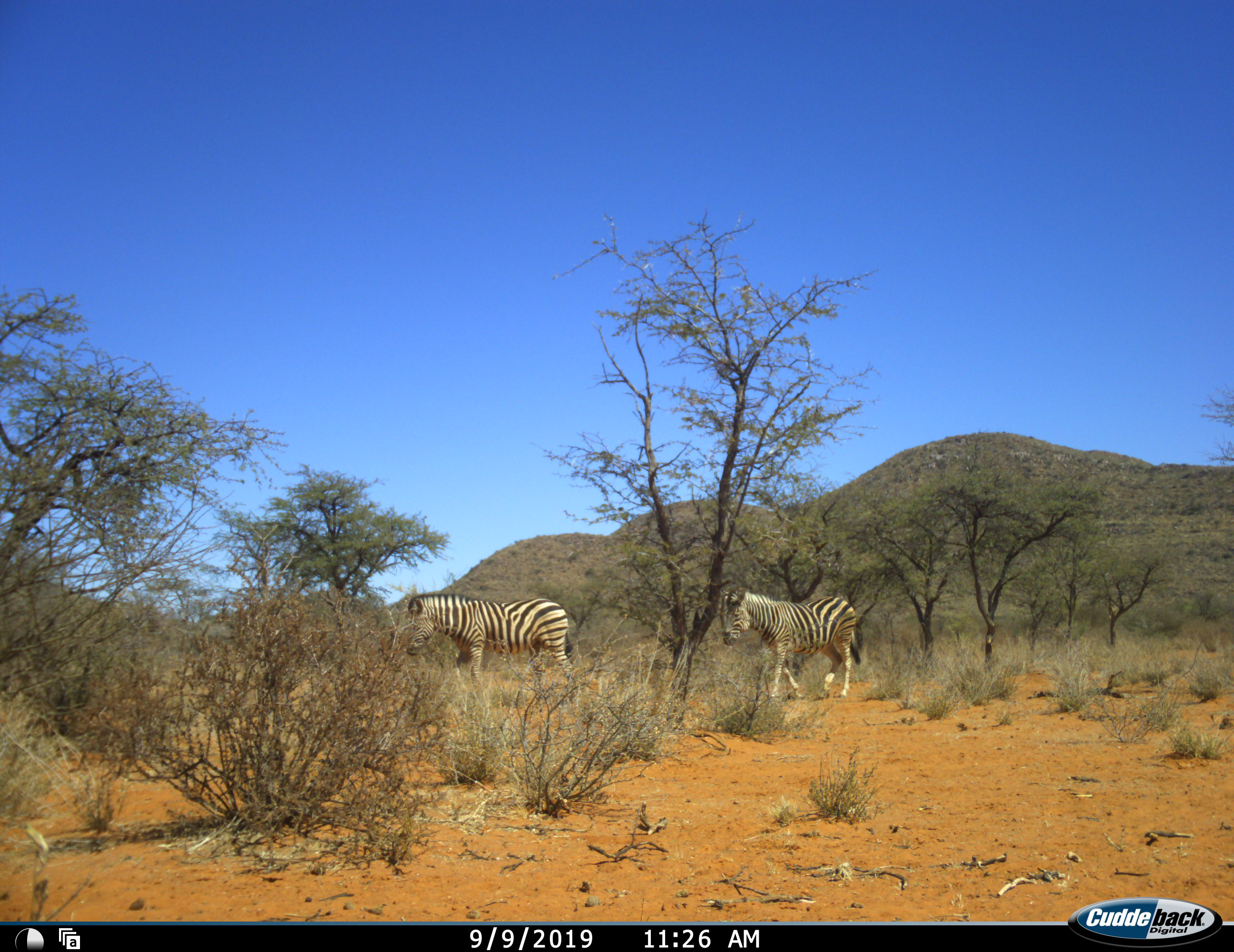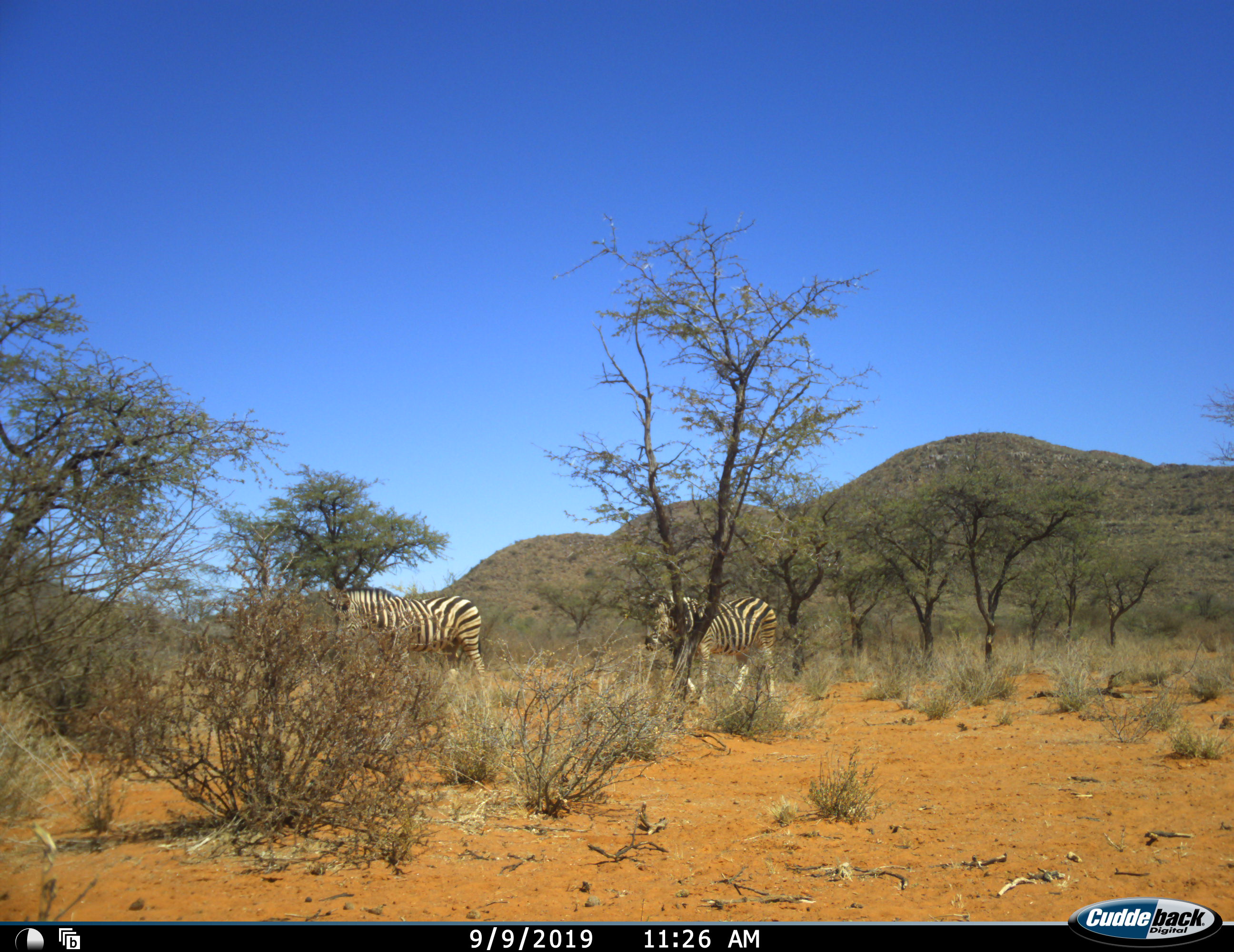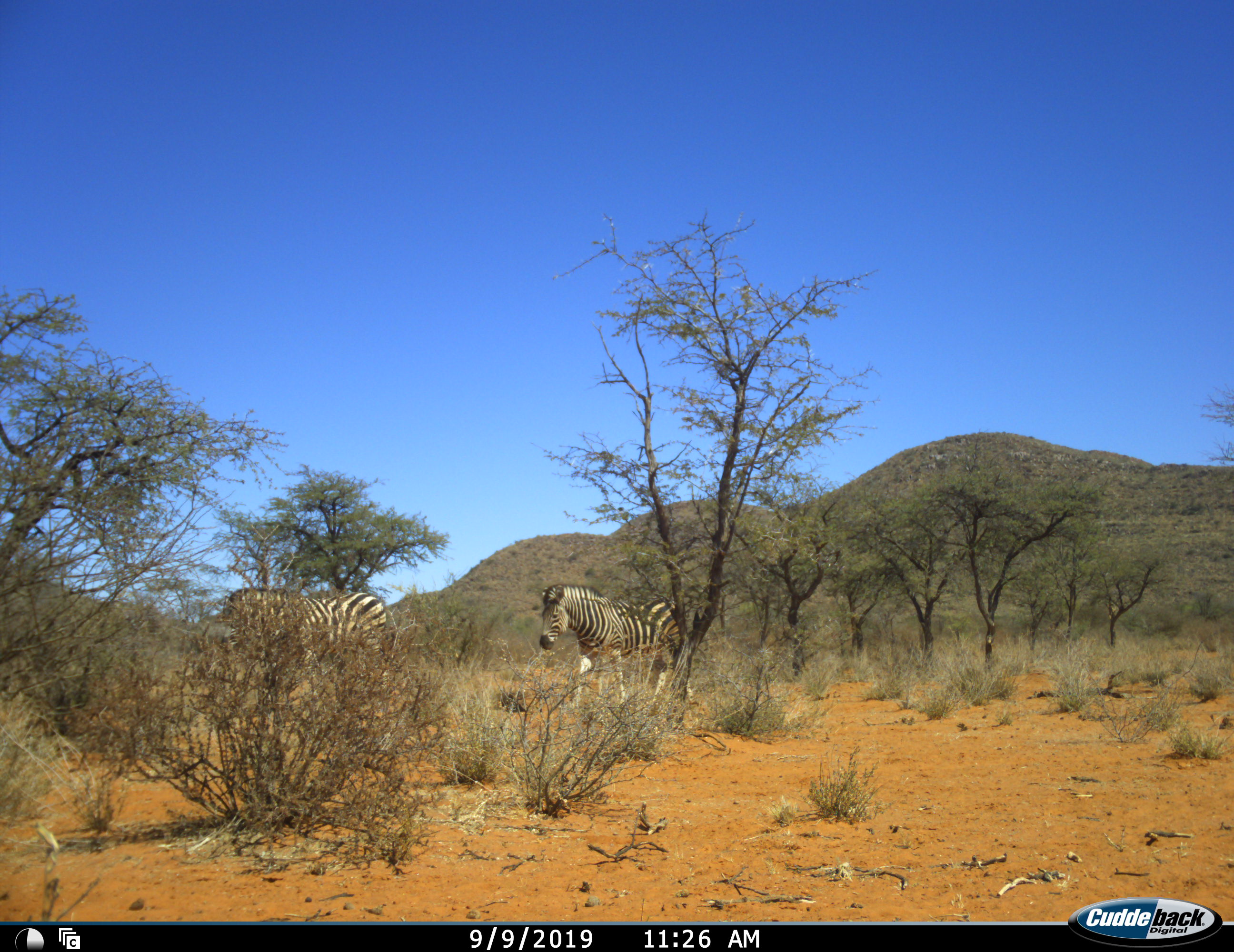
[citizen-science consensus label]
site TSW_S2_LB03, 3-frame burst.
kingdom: Animalia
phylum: Chordata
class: Mammalia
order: Perissodactyla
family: Equidae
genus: Equus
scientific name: Equus quagga burchellii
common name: burchell's zebra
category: zebraburchells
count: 2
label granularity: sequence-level